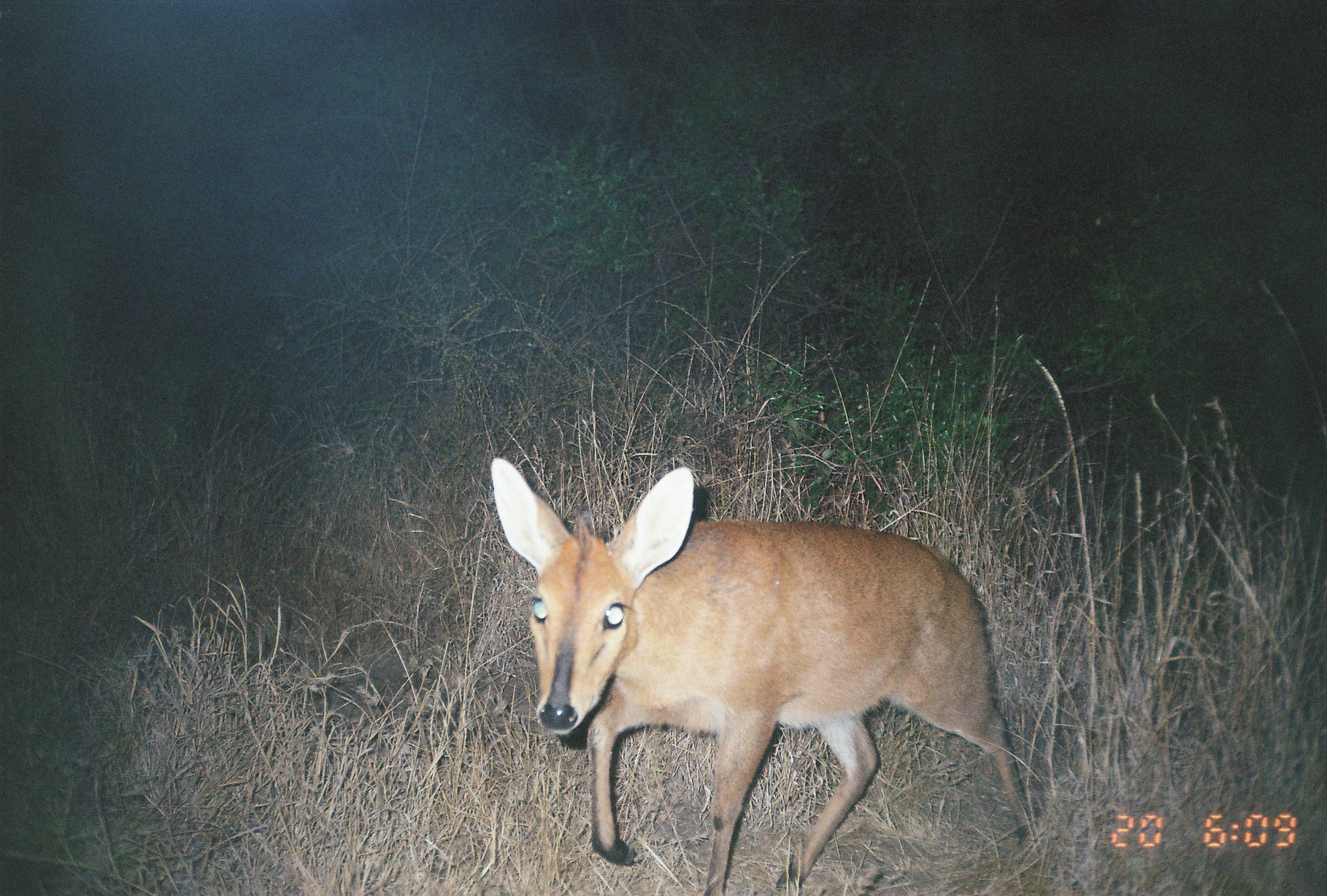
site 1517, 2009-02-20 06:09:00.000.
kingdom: Animalia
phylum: Chordata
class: Mammalia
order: Artiodactyla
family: Bovidae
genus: Sylvicapra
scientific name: Sylvicapra grimmia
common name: bush duiker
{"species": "Sylvicapra grimmia (bush duiker)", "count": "1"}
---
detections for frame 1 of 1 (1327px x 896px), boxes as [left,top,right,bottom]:
sylvicapra grimmia: [488,456,1037,896]